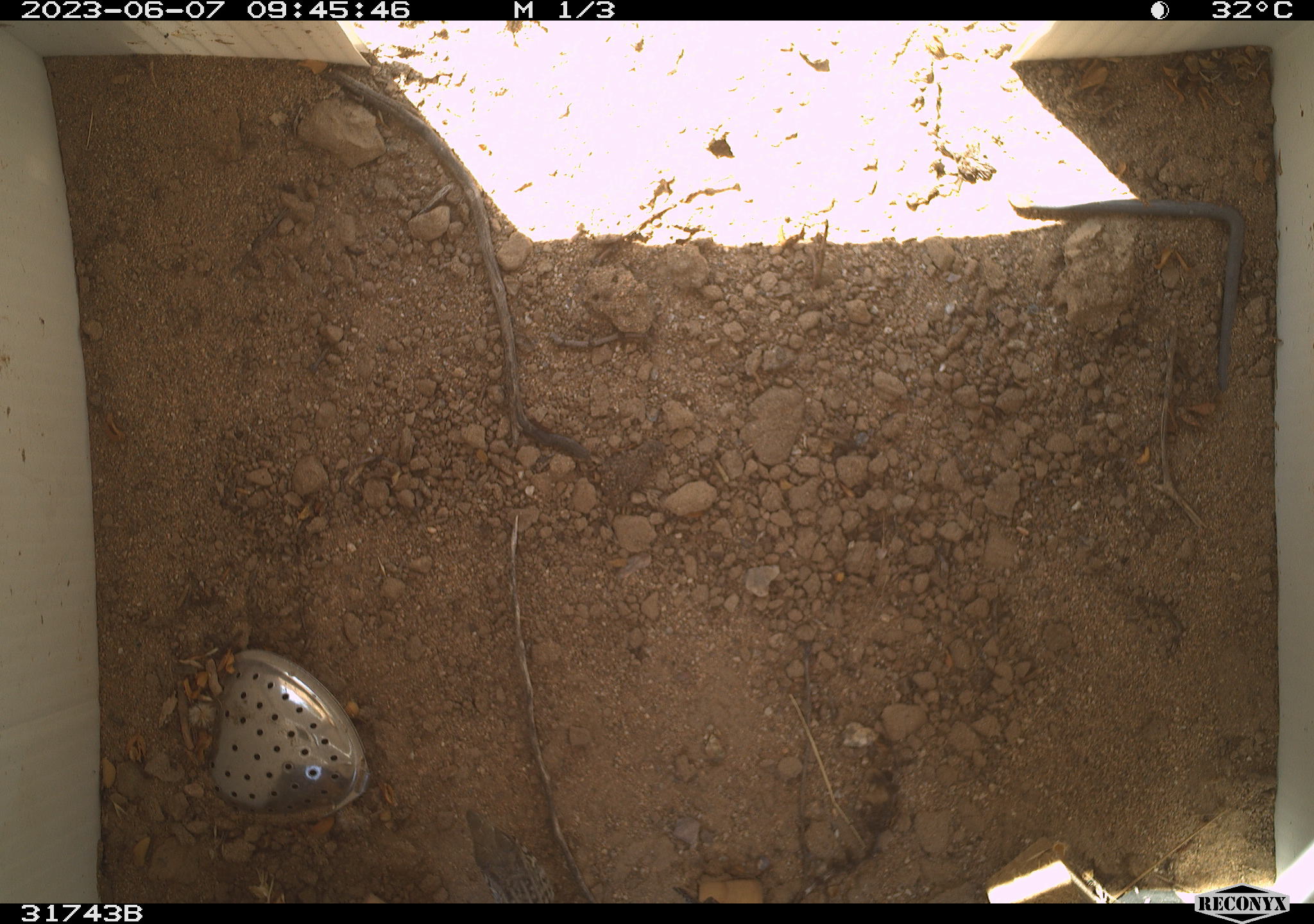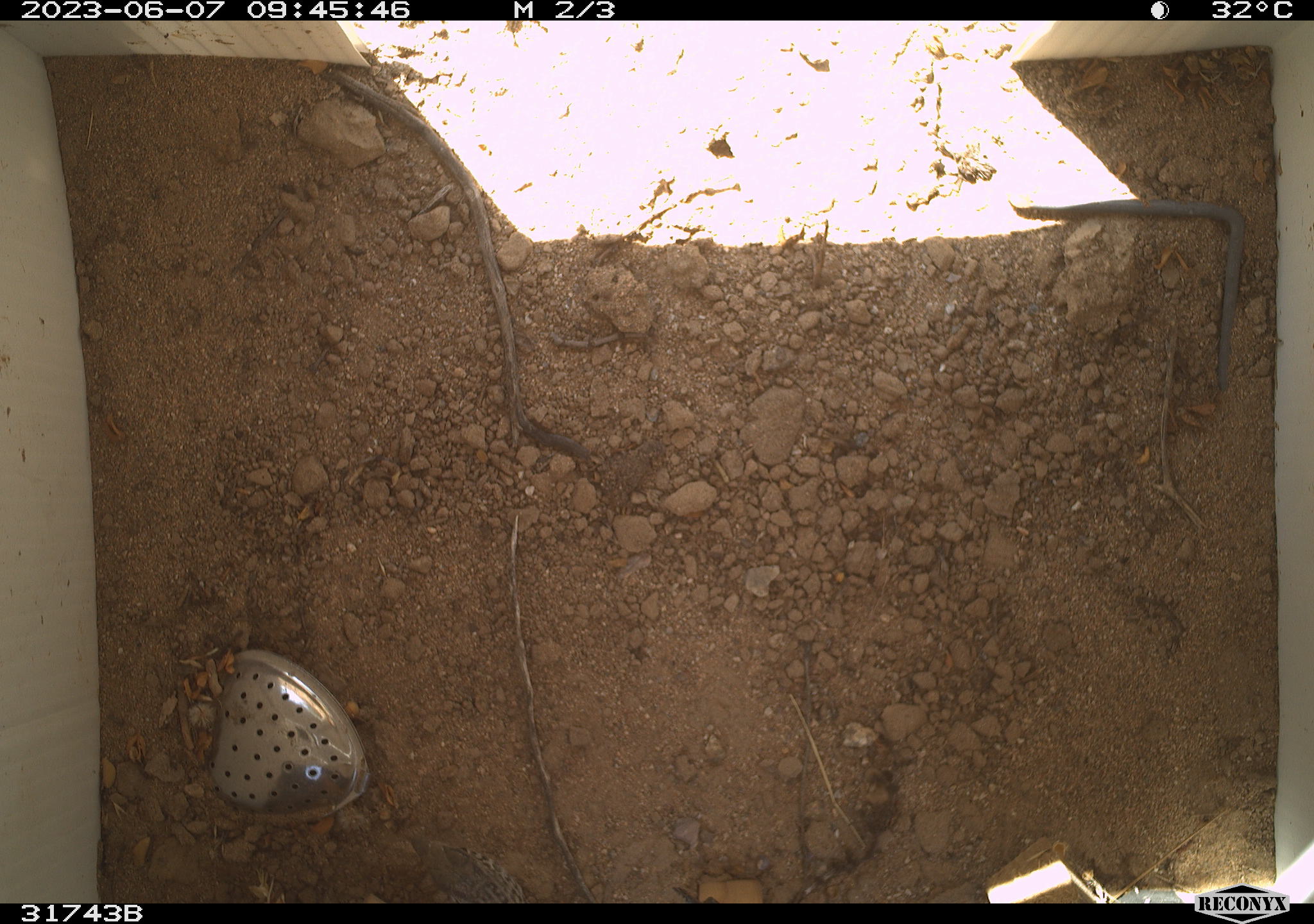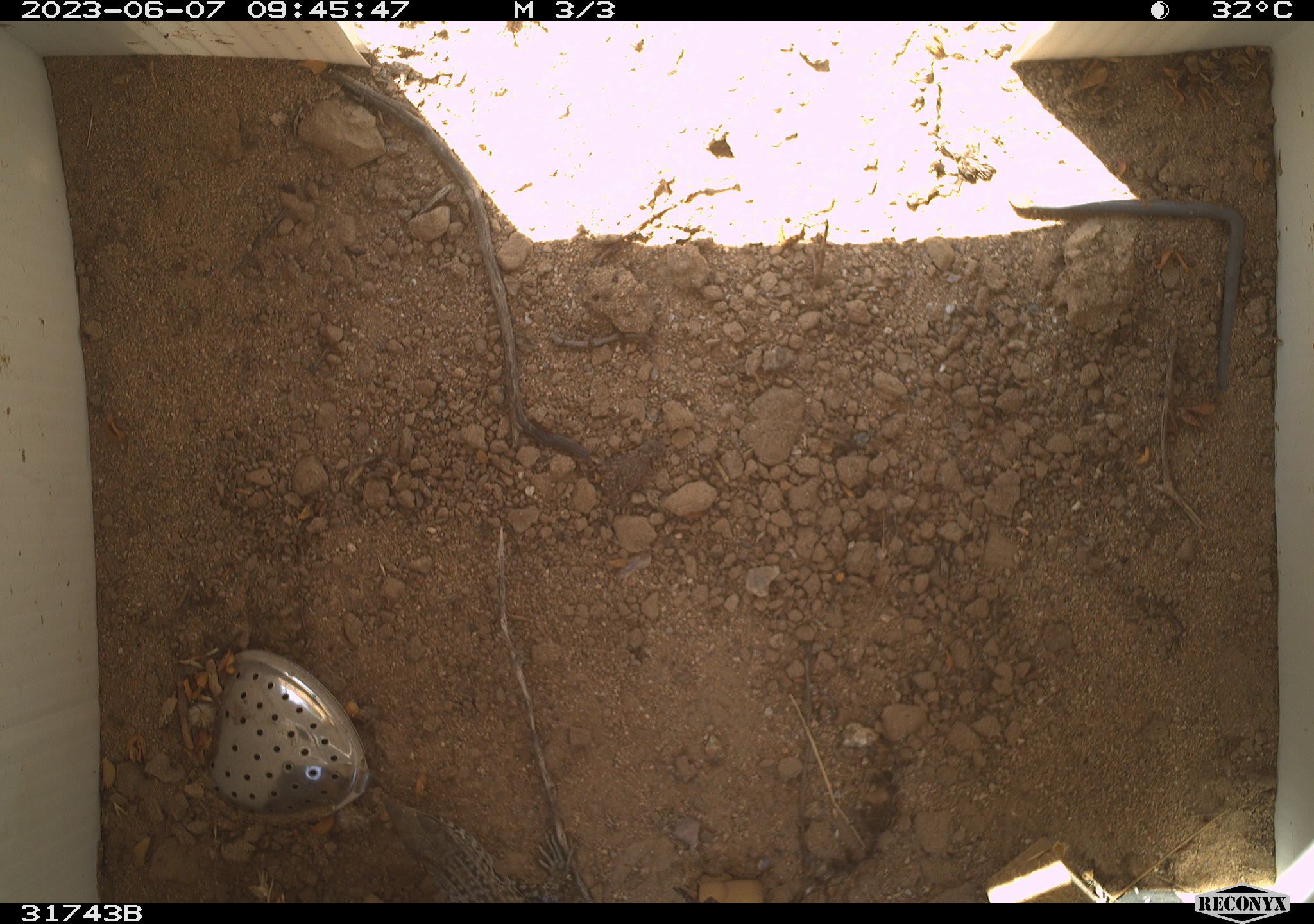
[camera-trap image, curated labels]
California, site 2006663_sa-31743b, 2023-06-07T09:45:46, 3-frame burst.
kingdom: Animalia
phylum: Chordata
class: Reptilia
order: Squamata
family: Teiidae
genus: Aspidoscelis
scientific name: Aspidoscelis tigris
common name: western whiptail